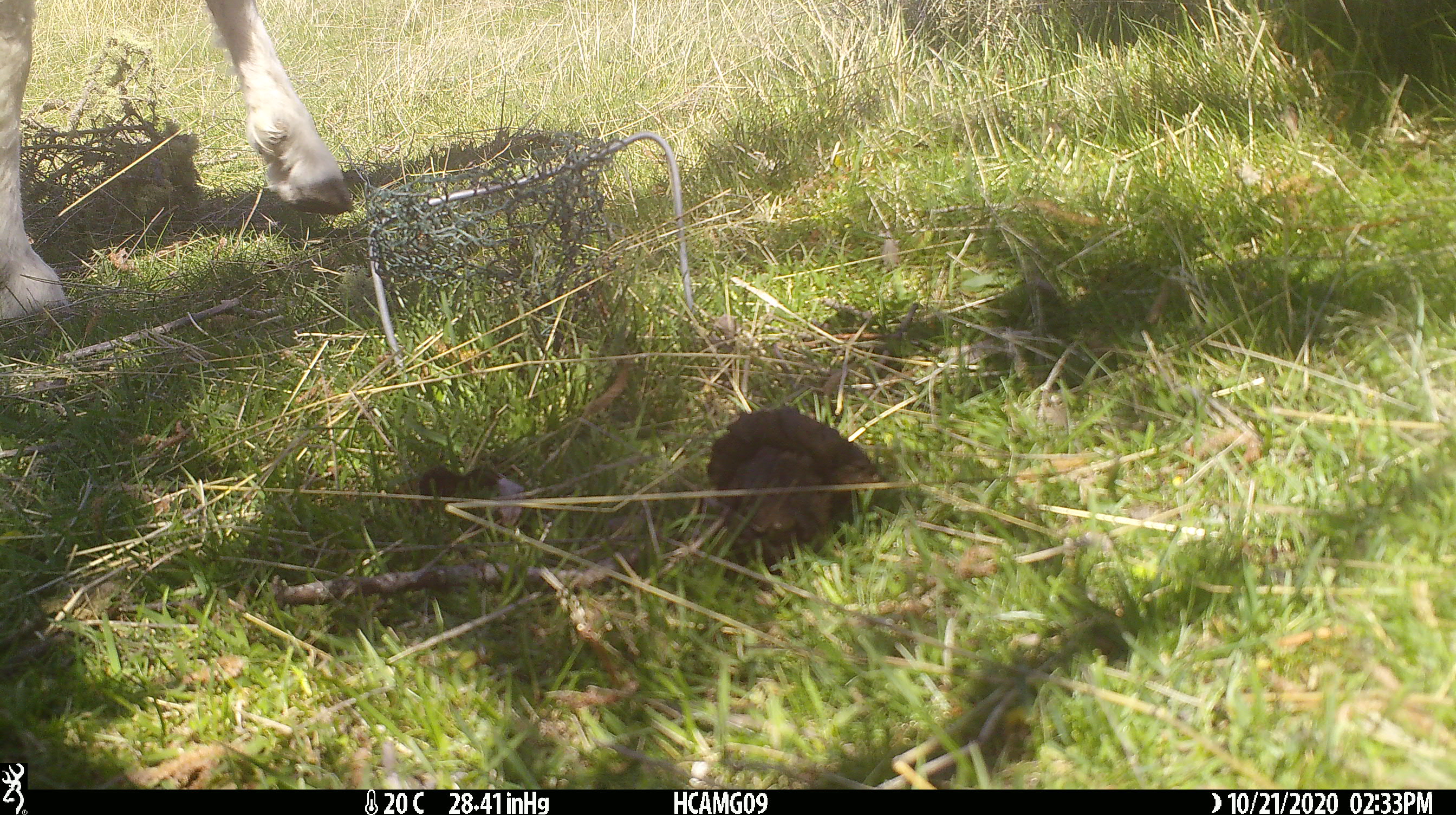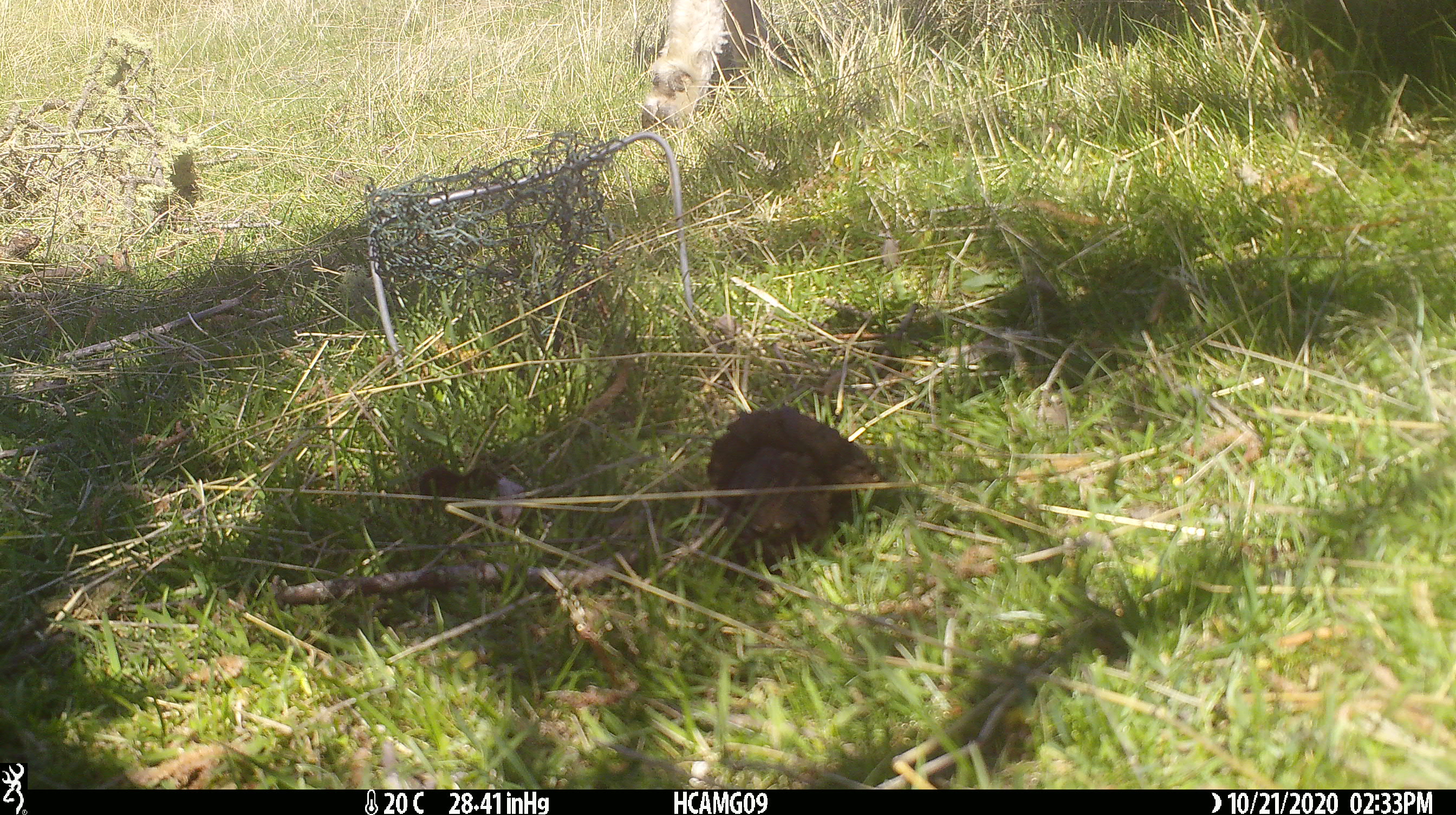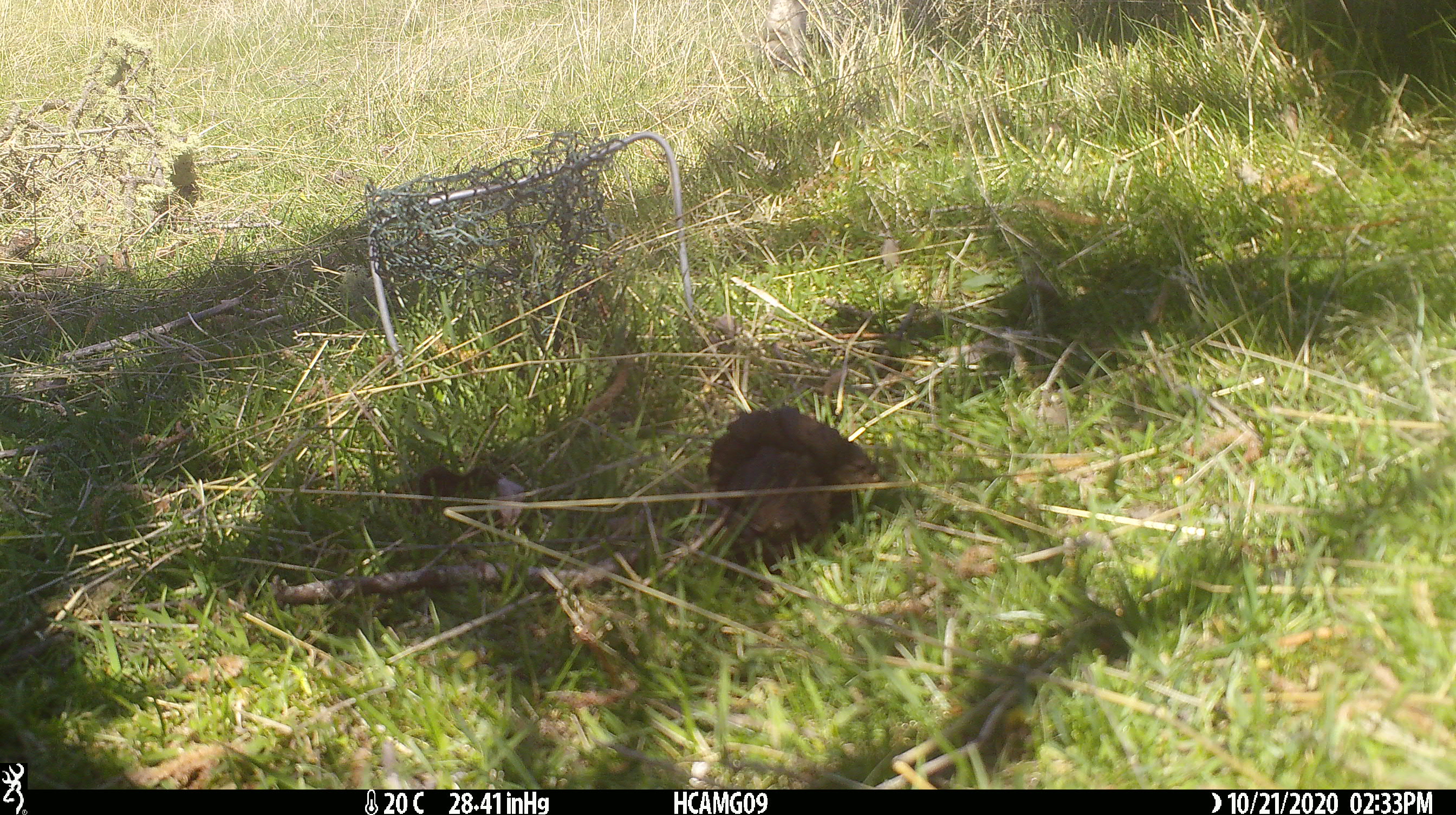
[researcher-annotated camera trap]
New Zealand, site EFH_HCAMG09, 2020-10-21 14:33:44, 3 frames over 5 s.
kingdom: Animalia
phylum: Chordata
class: Mammalia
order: Artiodactyla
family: Bovidae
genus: Ovis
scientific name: Ovis aries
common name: domestic sheep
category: sheep